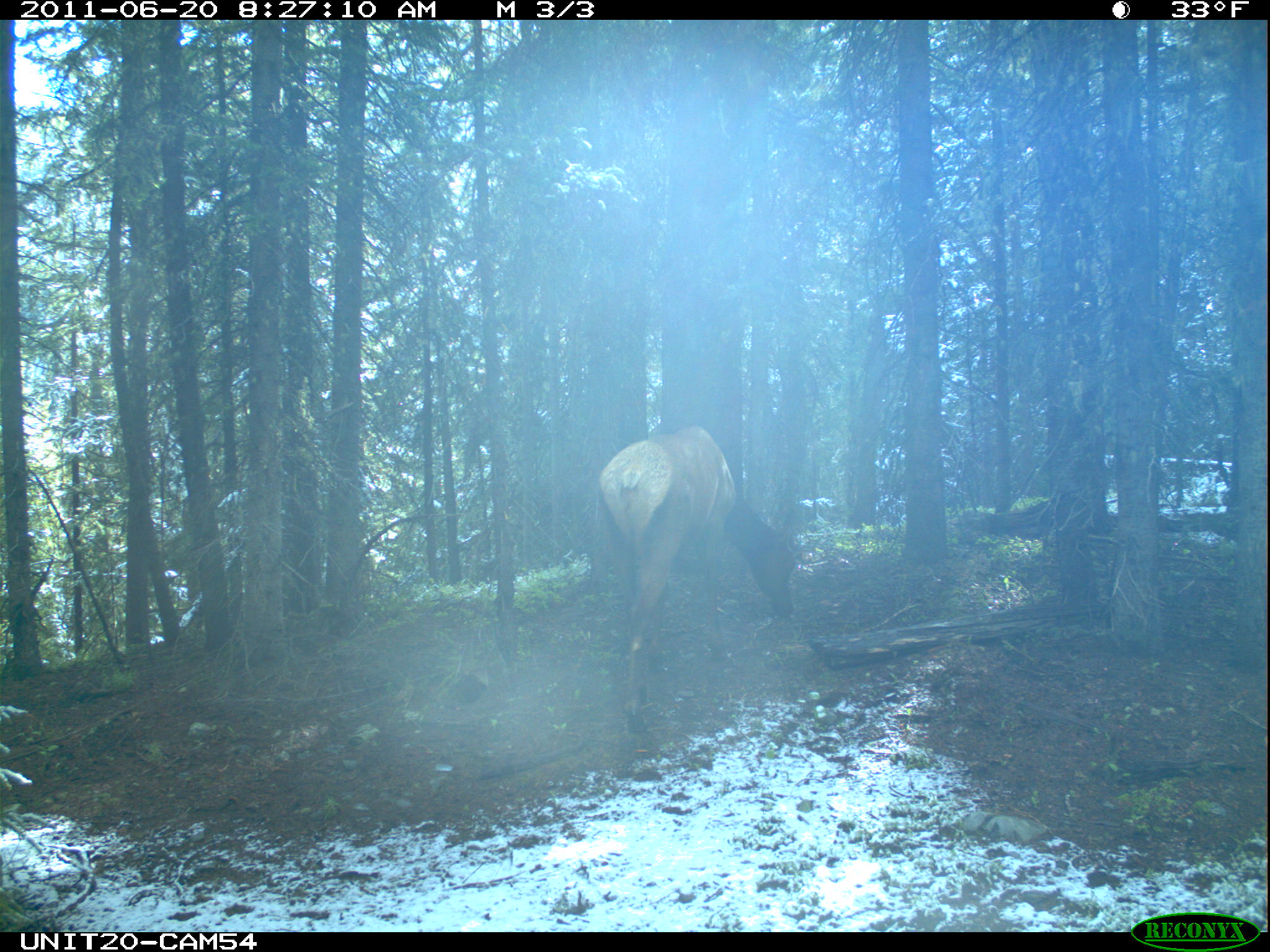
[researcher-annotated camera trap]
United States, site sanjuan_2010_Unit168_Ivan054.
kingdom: Animalia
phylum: Chordata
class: Mammalia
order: Artiodactyla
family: Cervidae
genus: Cervus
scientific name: Cervus elaphus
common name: red deer